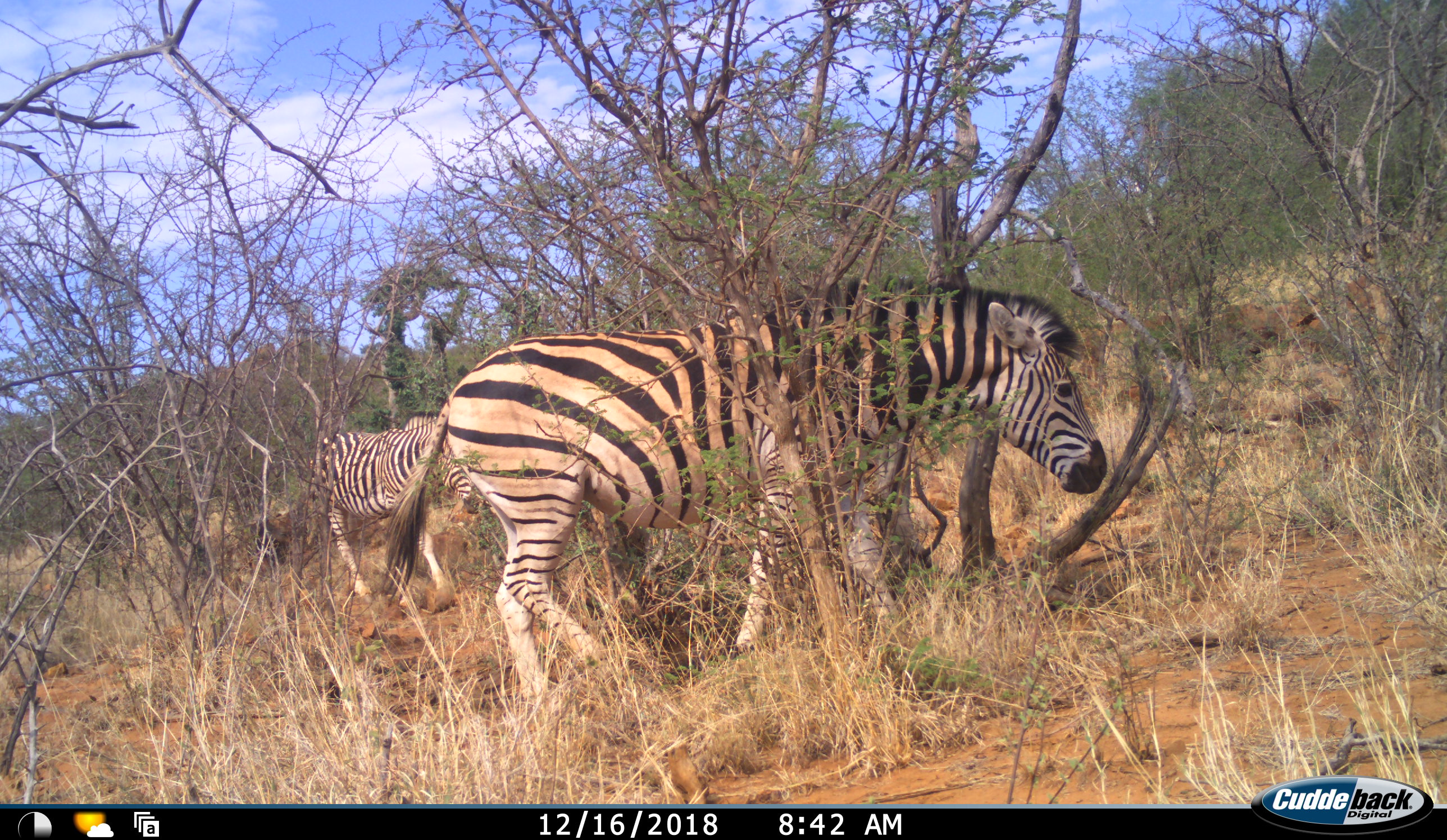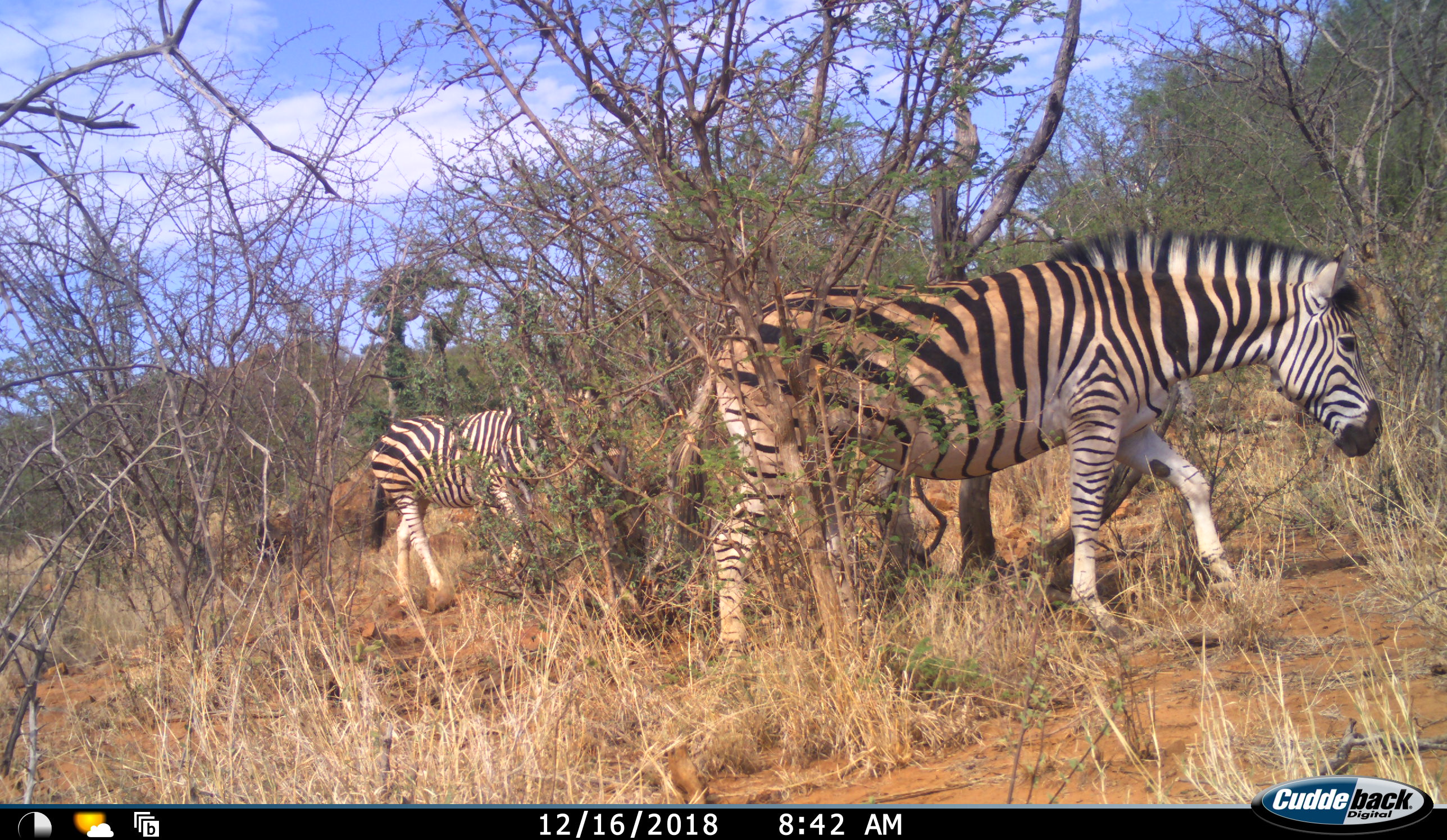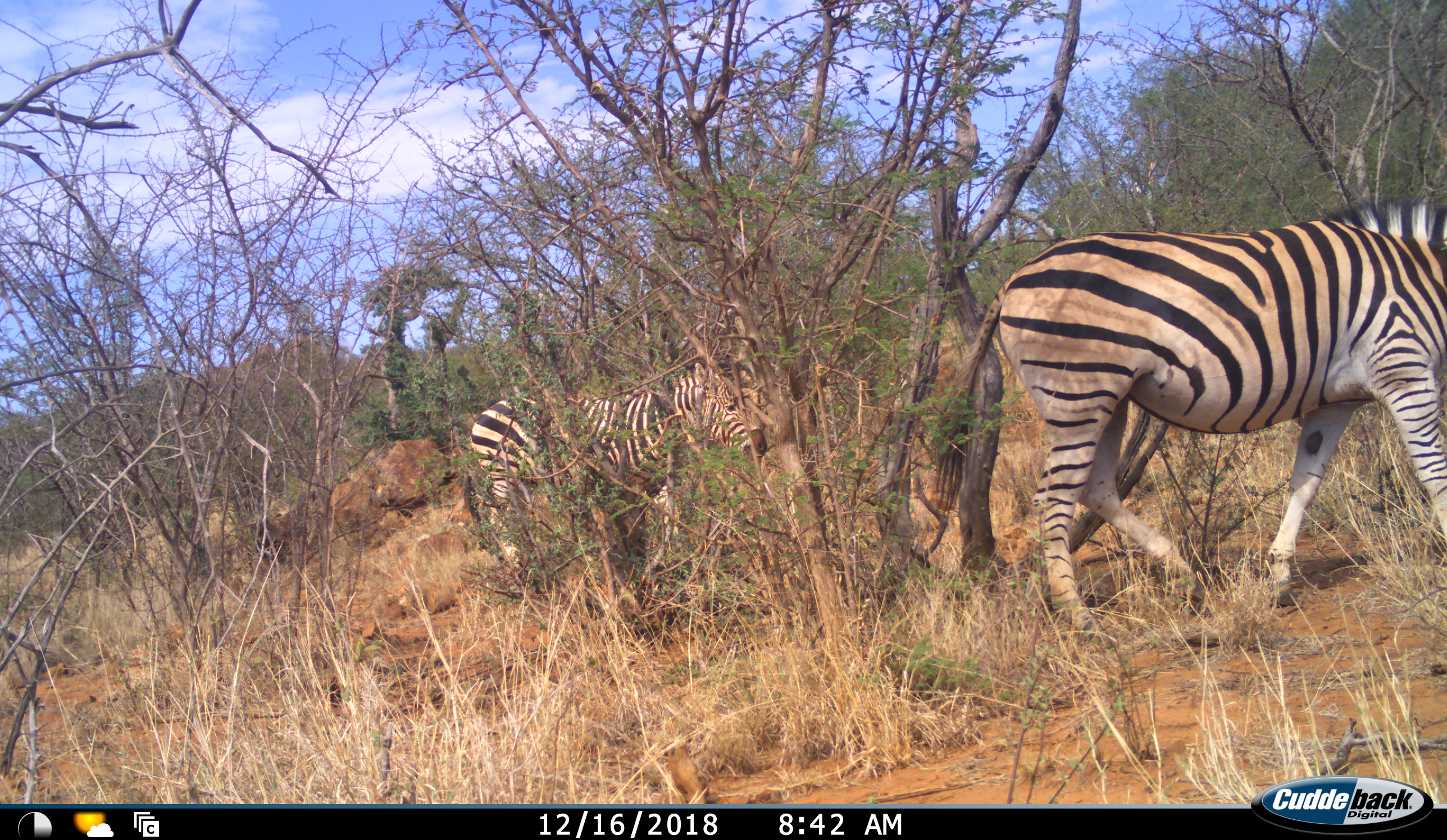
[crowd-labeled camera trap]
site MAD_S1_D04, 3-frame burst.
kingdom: Animalia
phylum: Chordata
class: Mammalia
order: Perissodactyla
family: Equidae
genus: Equus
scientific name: Equus quagga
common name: plains zebra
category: zebraplains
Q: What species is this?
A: Zebraplains (plains zebra) (Equus quagga).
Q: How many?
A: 2.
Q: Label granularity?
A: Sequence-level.